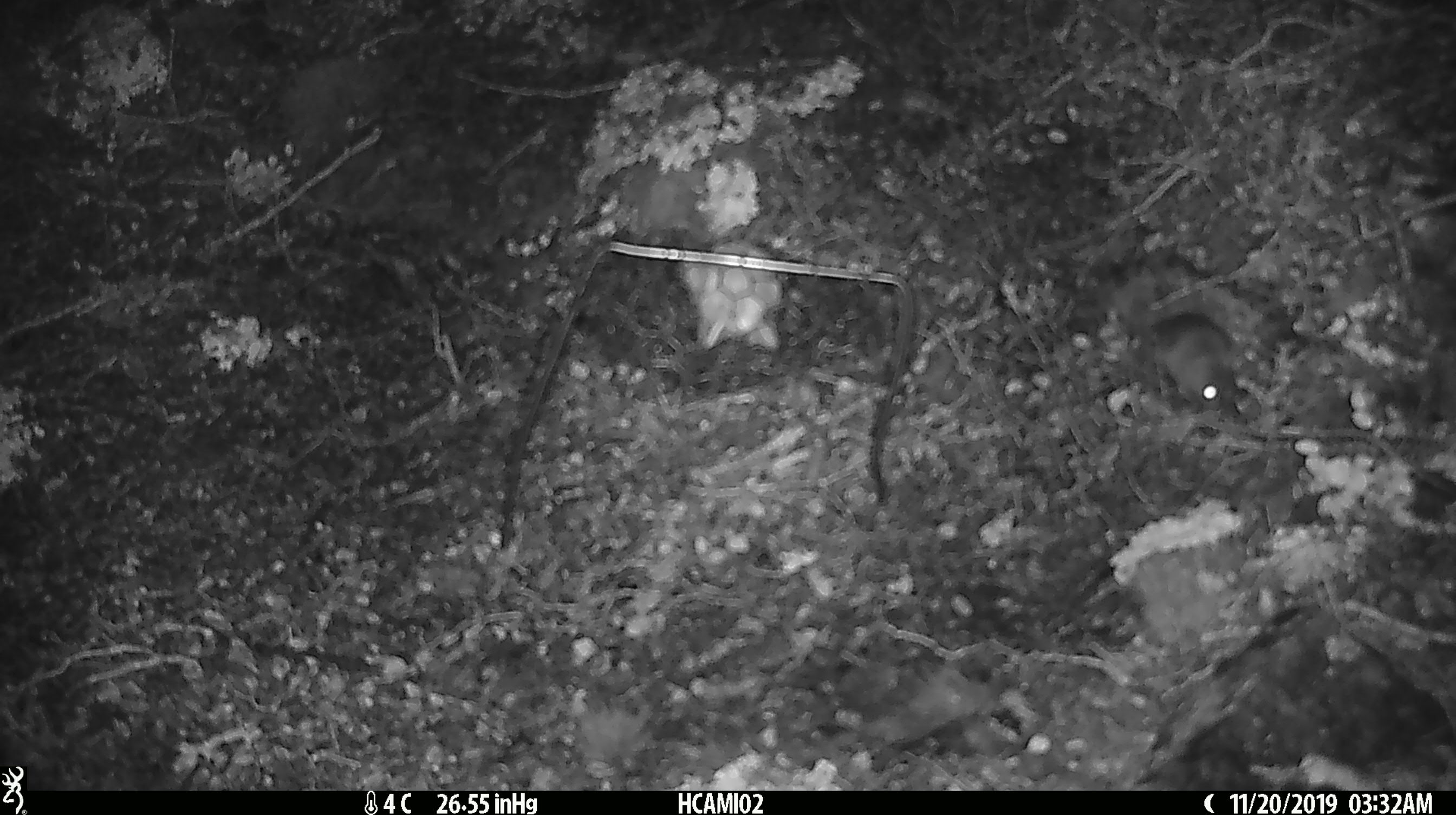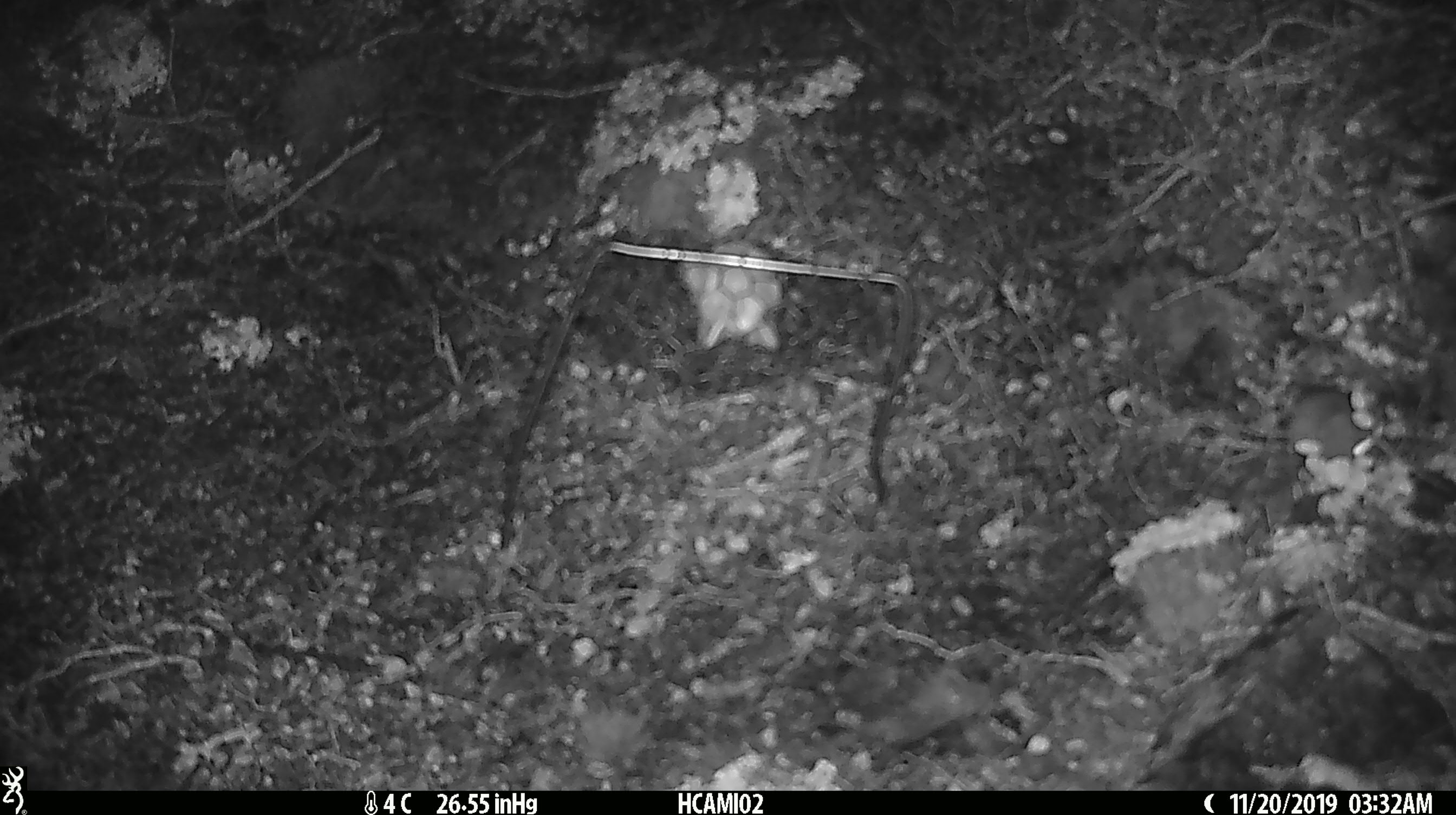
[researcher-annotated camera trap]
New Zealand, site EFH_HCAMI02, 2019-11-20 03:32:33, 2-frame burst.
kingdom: Animalia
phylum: Chordata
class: Mammalia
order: Rodentia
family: Muridae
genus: Mus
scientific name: Mus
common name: mouse